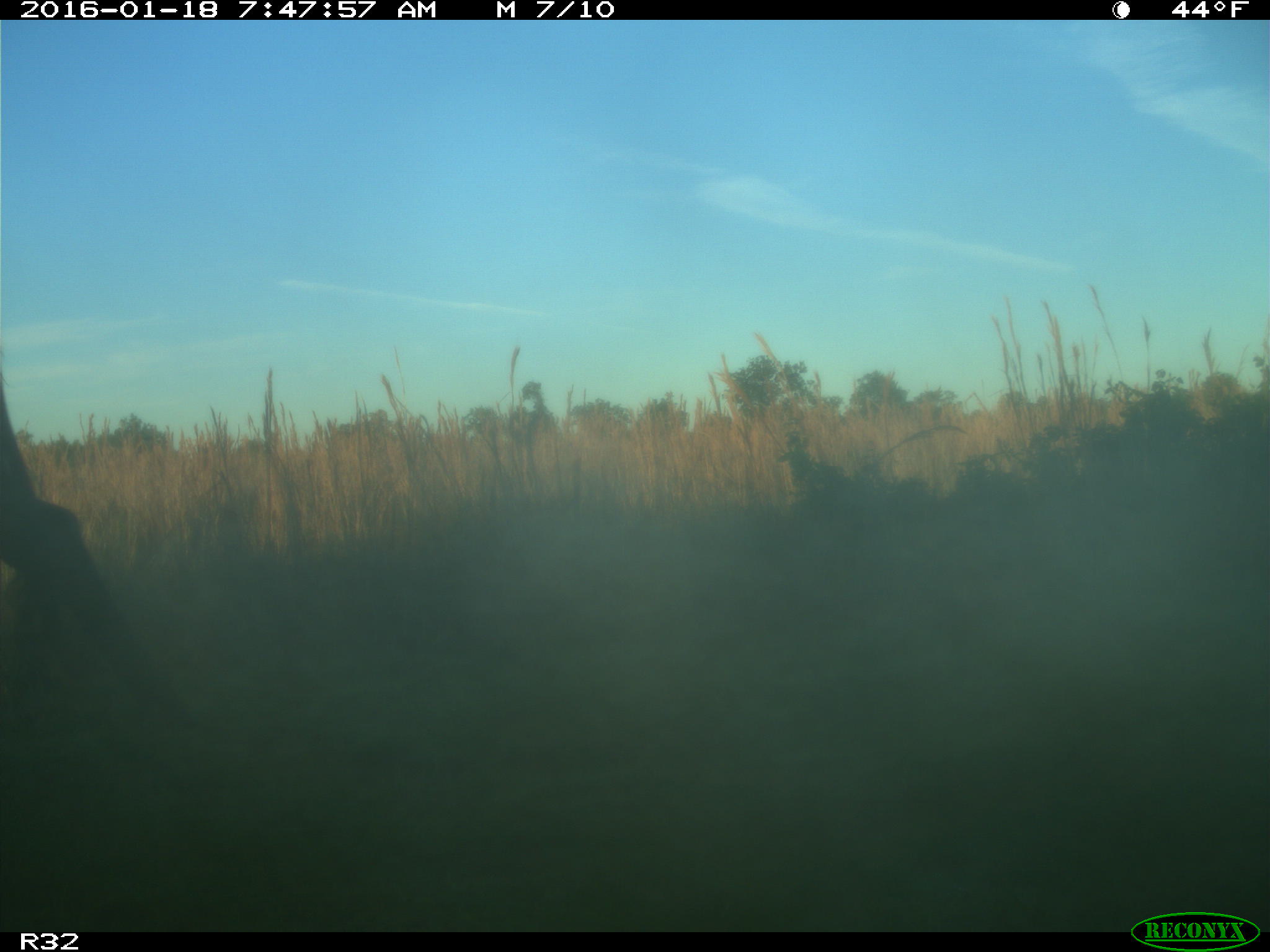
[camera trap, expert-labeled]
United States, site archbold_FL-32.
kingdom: Animalia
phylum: Chordata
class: Mammalia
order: Artiodactyla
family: Bovidae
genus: Bos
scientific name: Bos taurus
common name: domestic cow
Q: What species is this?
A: Bos taurus (domestic cow).